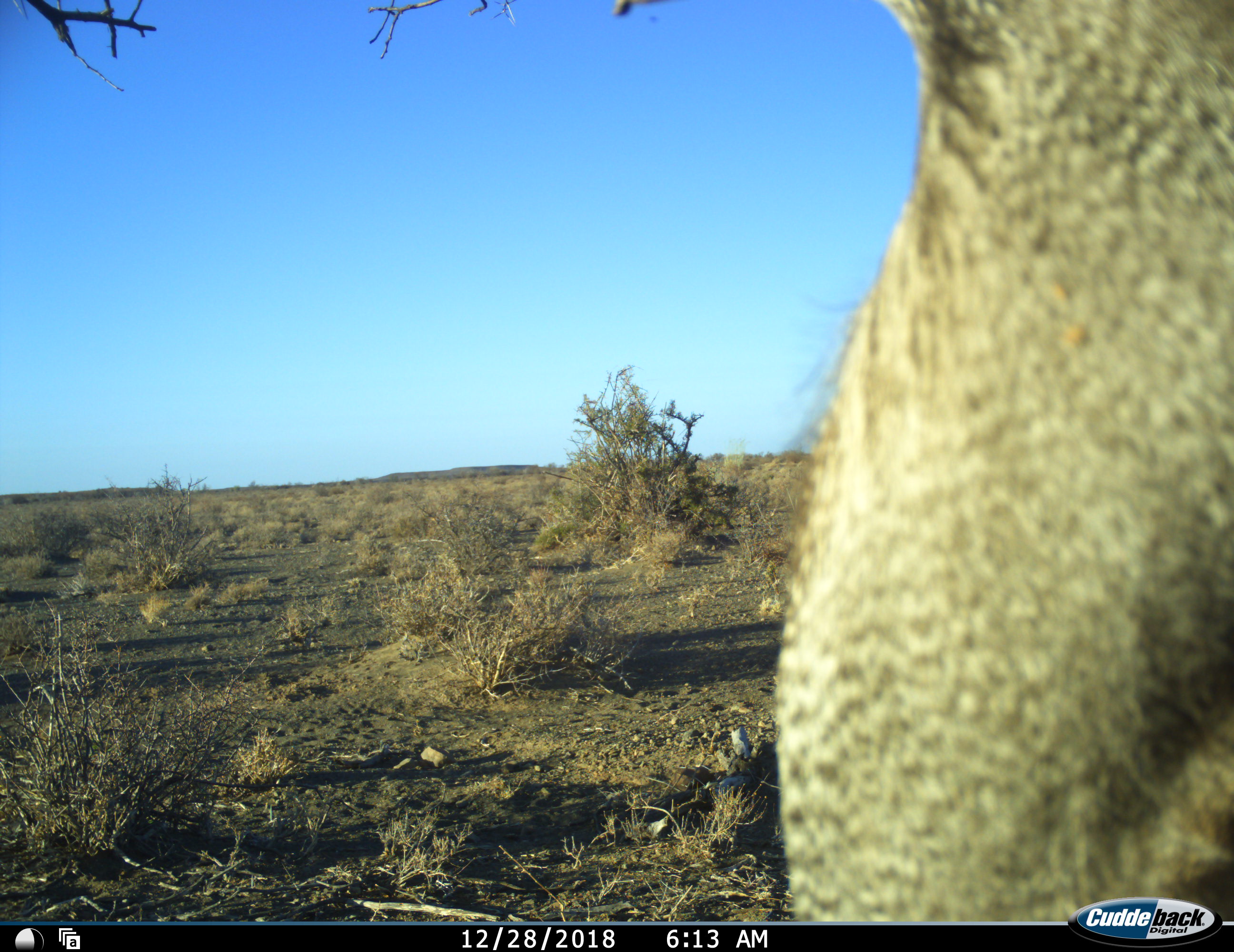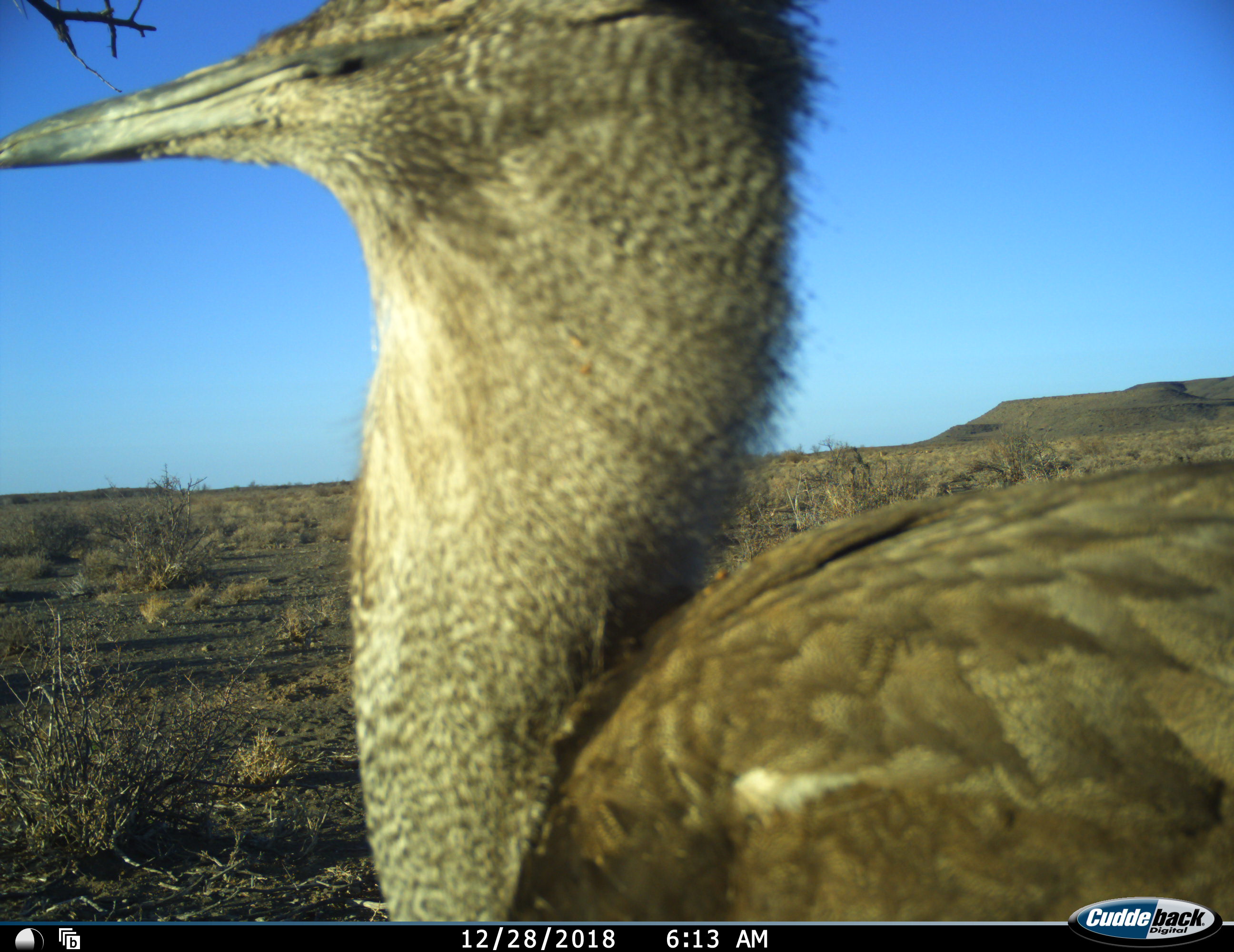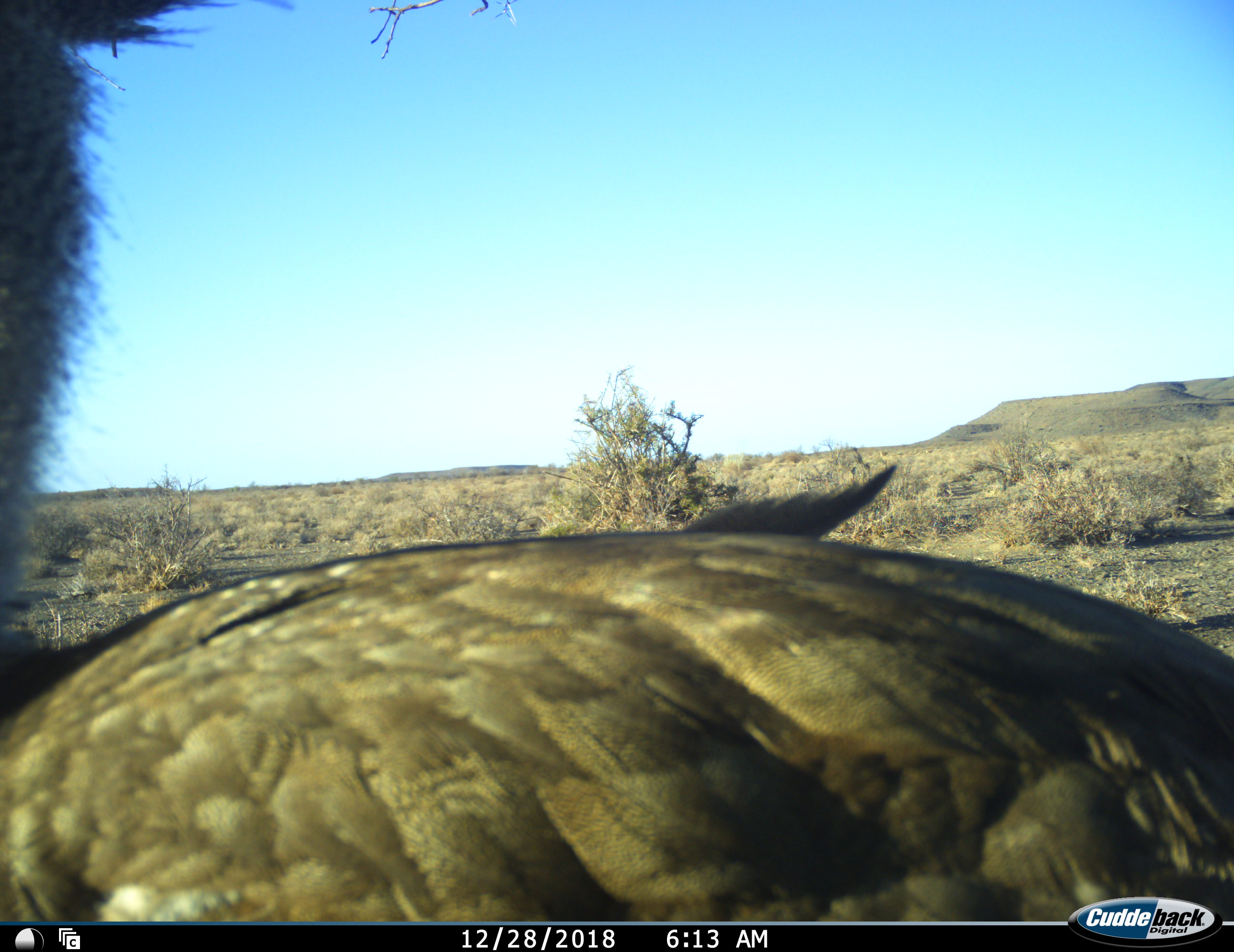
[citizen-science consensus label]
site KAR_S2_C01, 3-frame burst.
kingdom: Animalia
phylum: Chordata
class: Aves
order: Otidiformes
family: Otididae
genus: Ardeotis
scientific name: Ardeotis kori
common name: kori bustard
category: bustardkori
Bustardkori (kori bustard) (Ardeotis kori), count 1. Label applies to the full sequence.